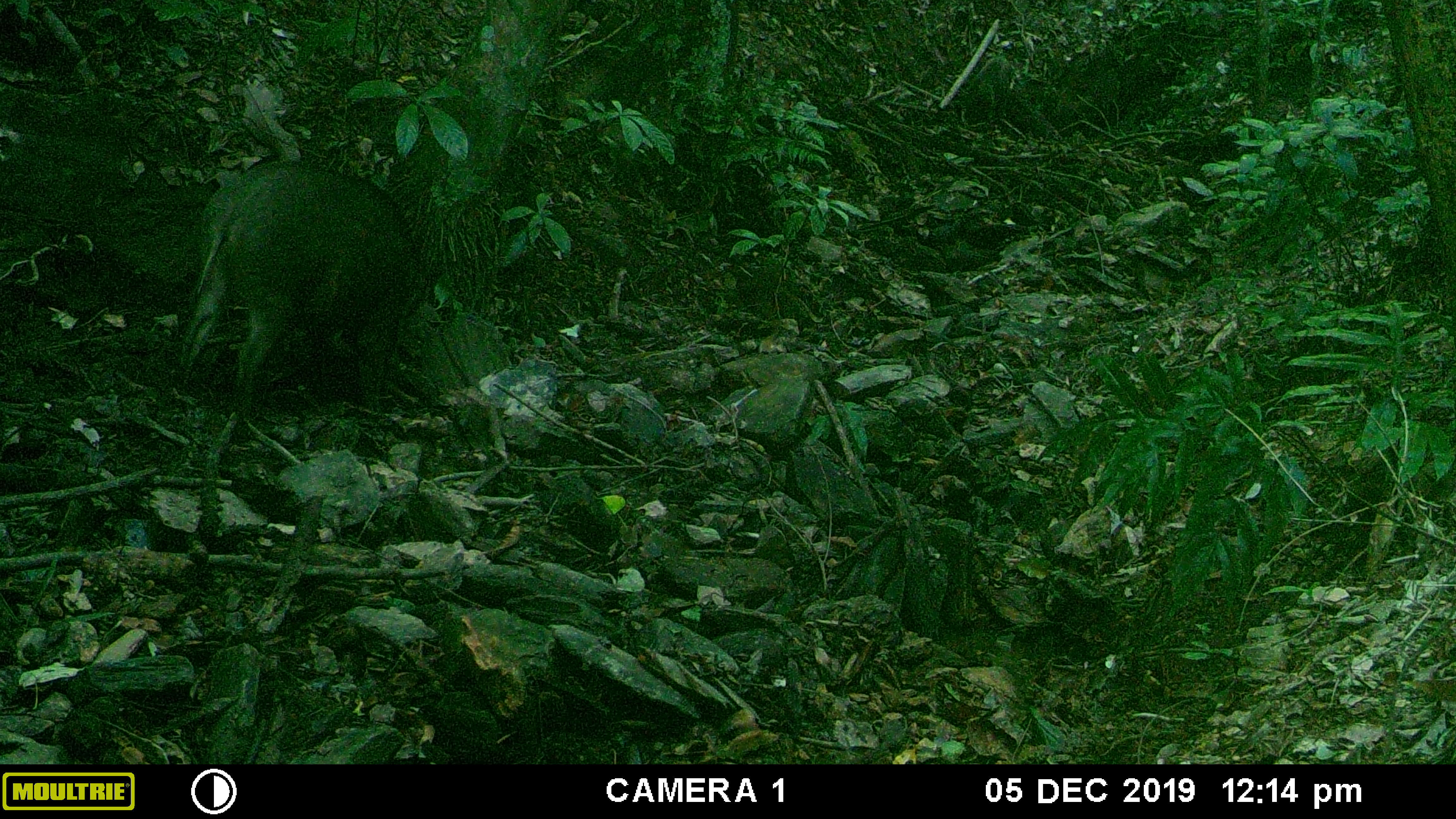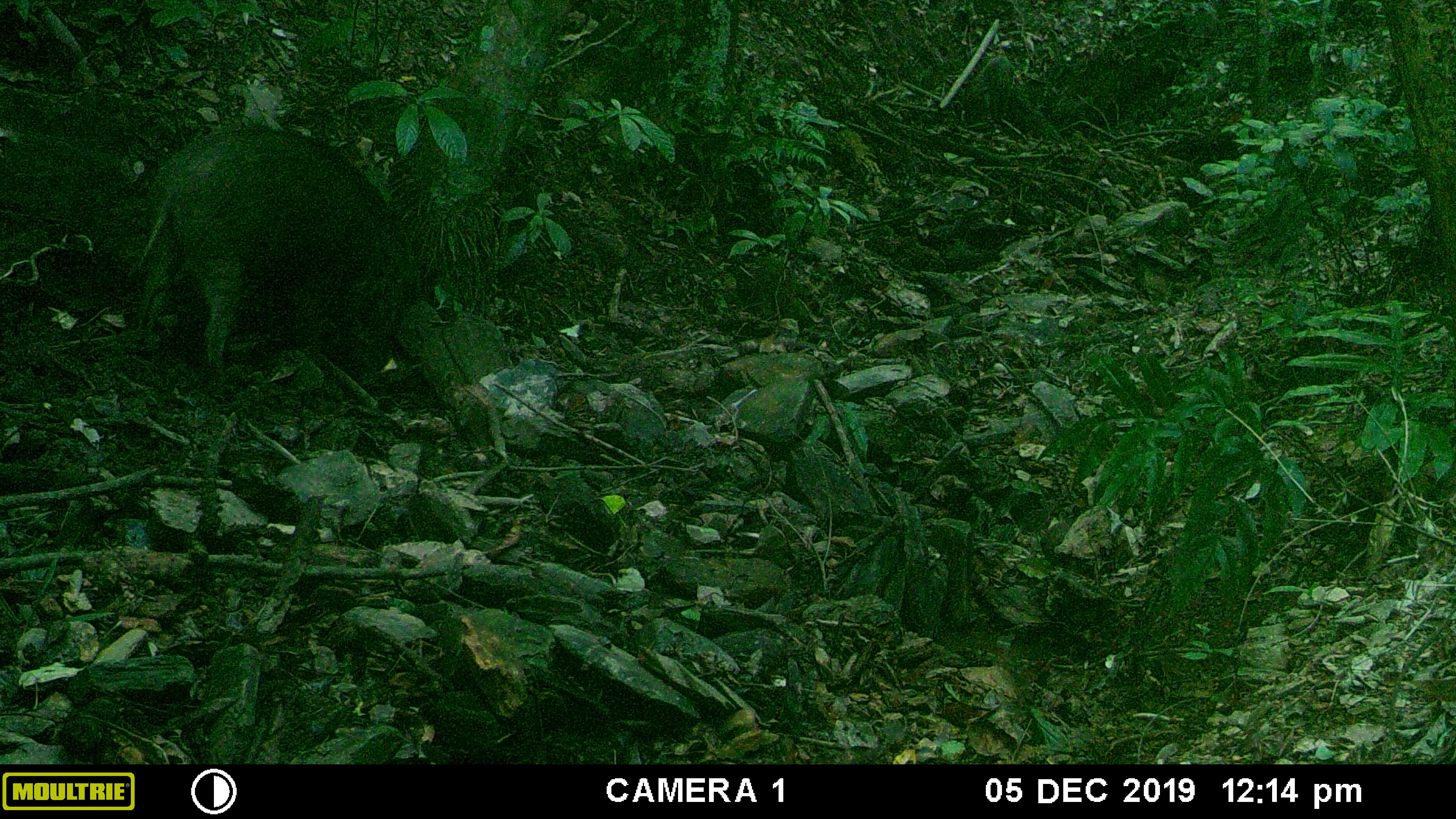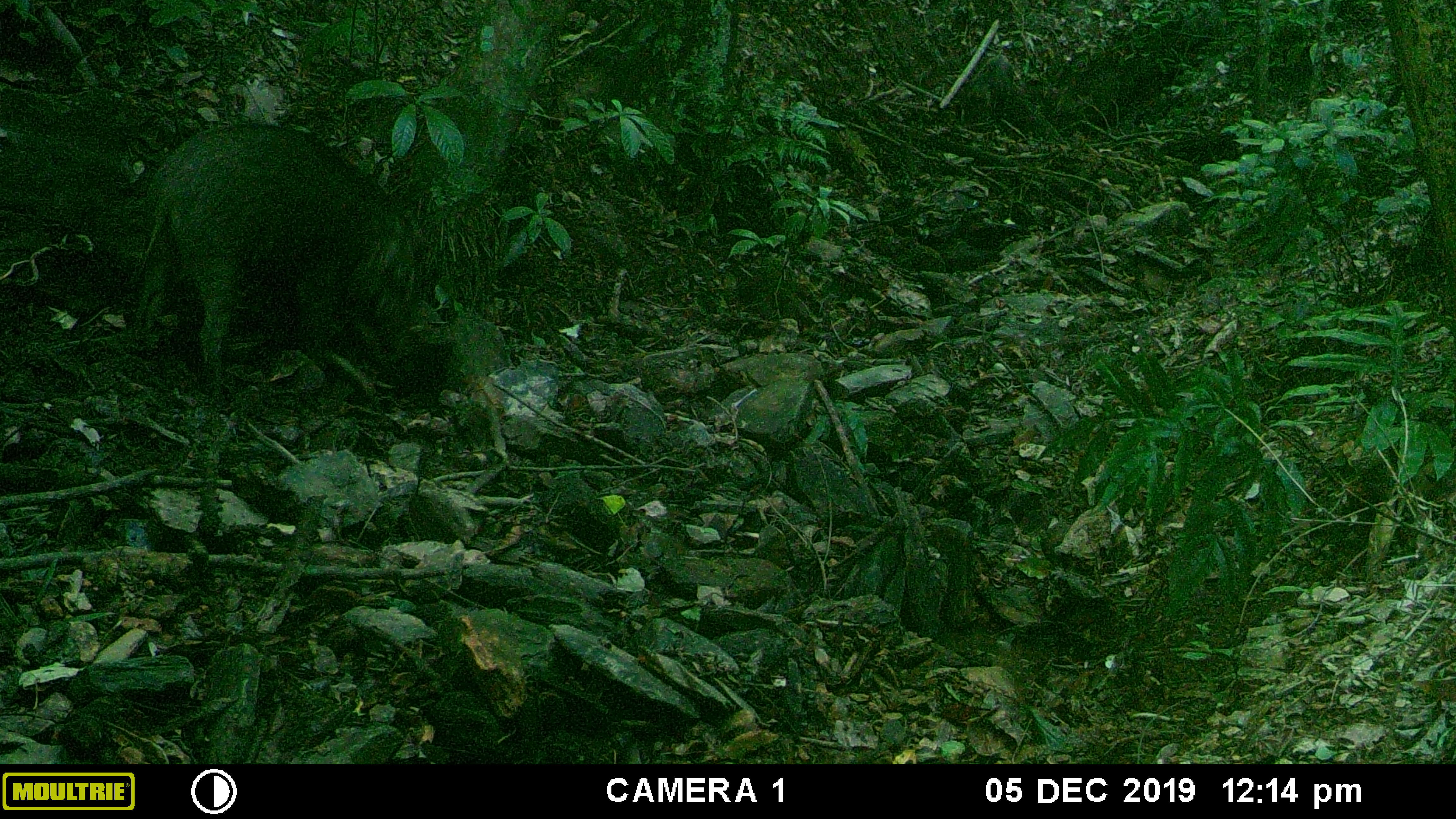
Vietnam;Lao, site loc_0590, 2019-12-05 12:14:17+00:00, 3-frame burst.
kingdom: Animalia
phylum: Chordata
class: Mammalia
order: Artiodactyla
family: Suidae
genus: Sus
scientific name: Sus scrofa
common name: eurasian wild pig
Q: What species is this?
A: Eurasian wild pig (Sus scrofa).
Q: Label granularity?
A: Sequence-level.